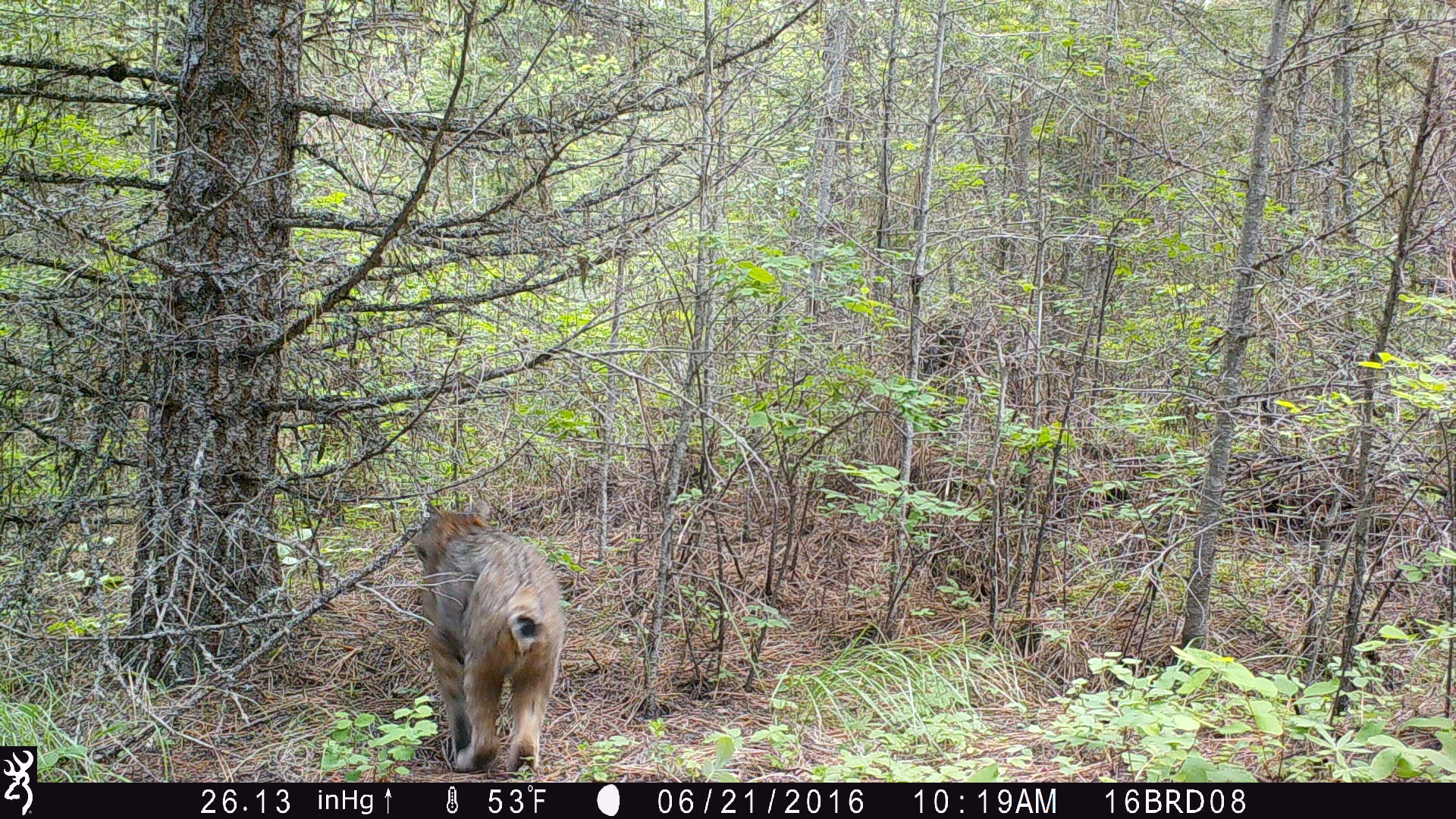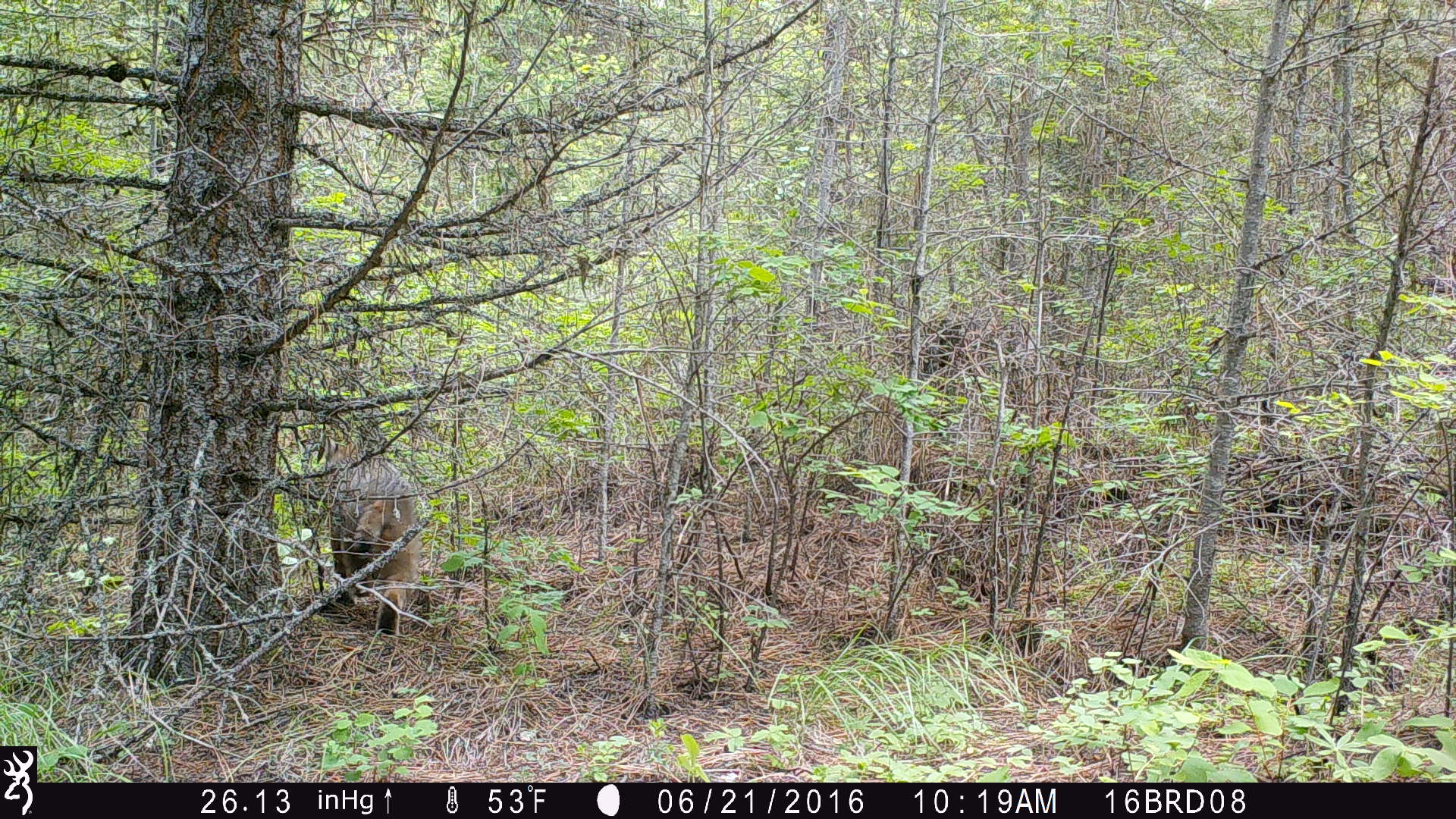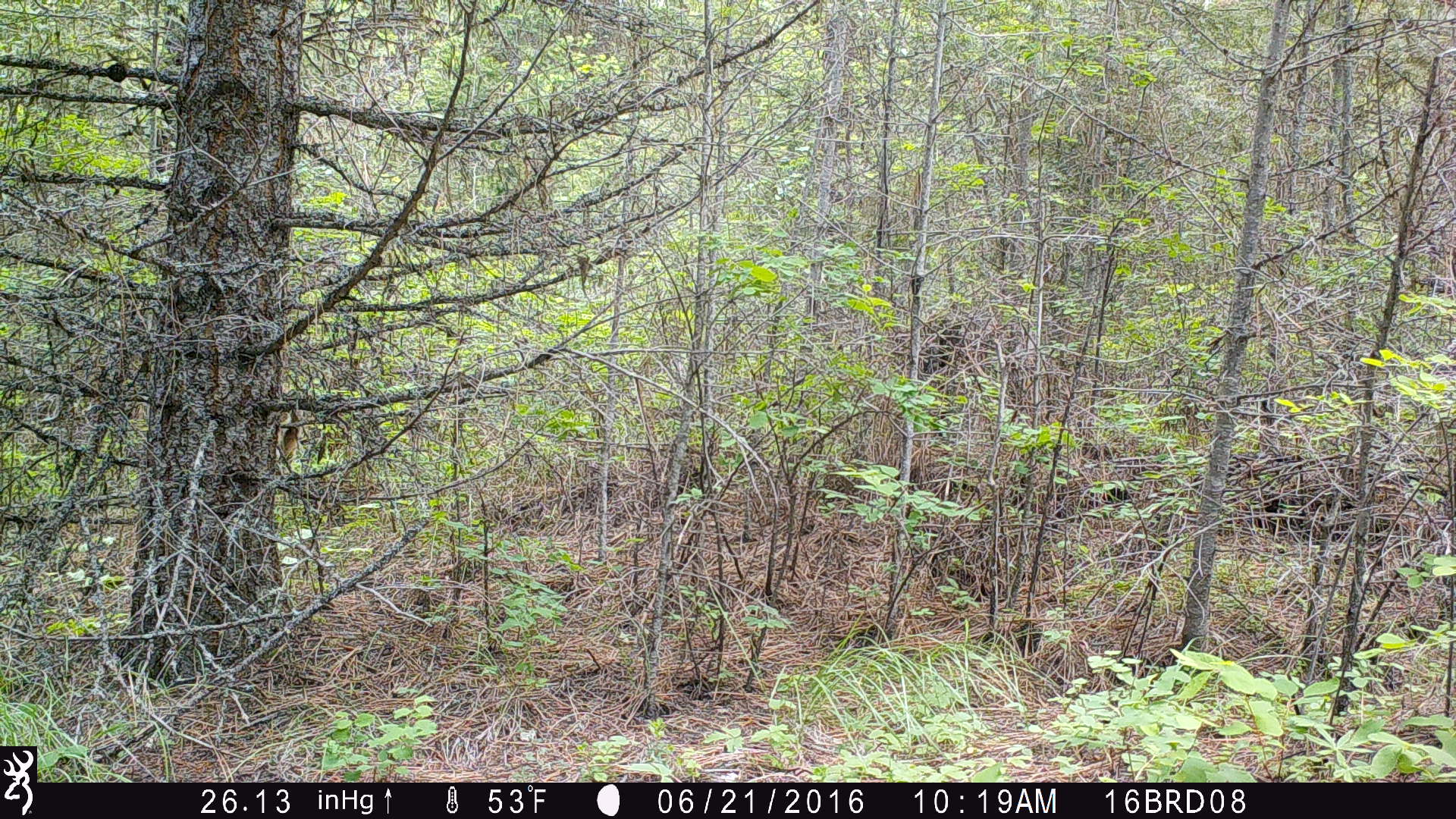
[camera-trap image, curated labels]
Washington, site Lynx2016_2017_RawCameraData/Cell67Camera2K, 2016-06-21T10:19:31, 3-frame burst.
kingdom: Animalia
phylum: Chordata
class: Mammalia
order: Carnivora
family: Felidae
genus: Lynx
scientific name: Lynx rufus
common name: bobcat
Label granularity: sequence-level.